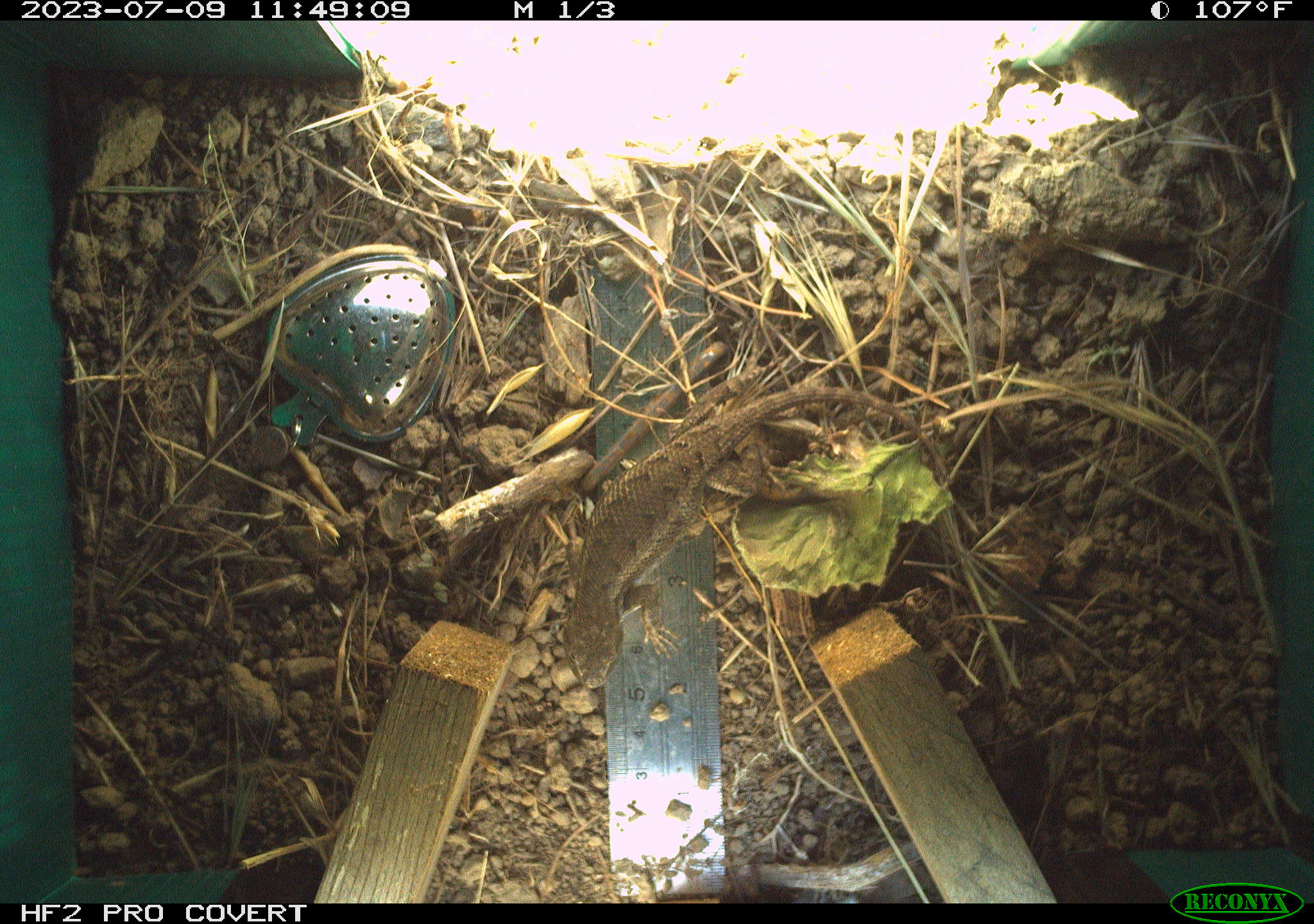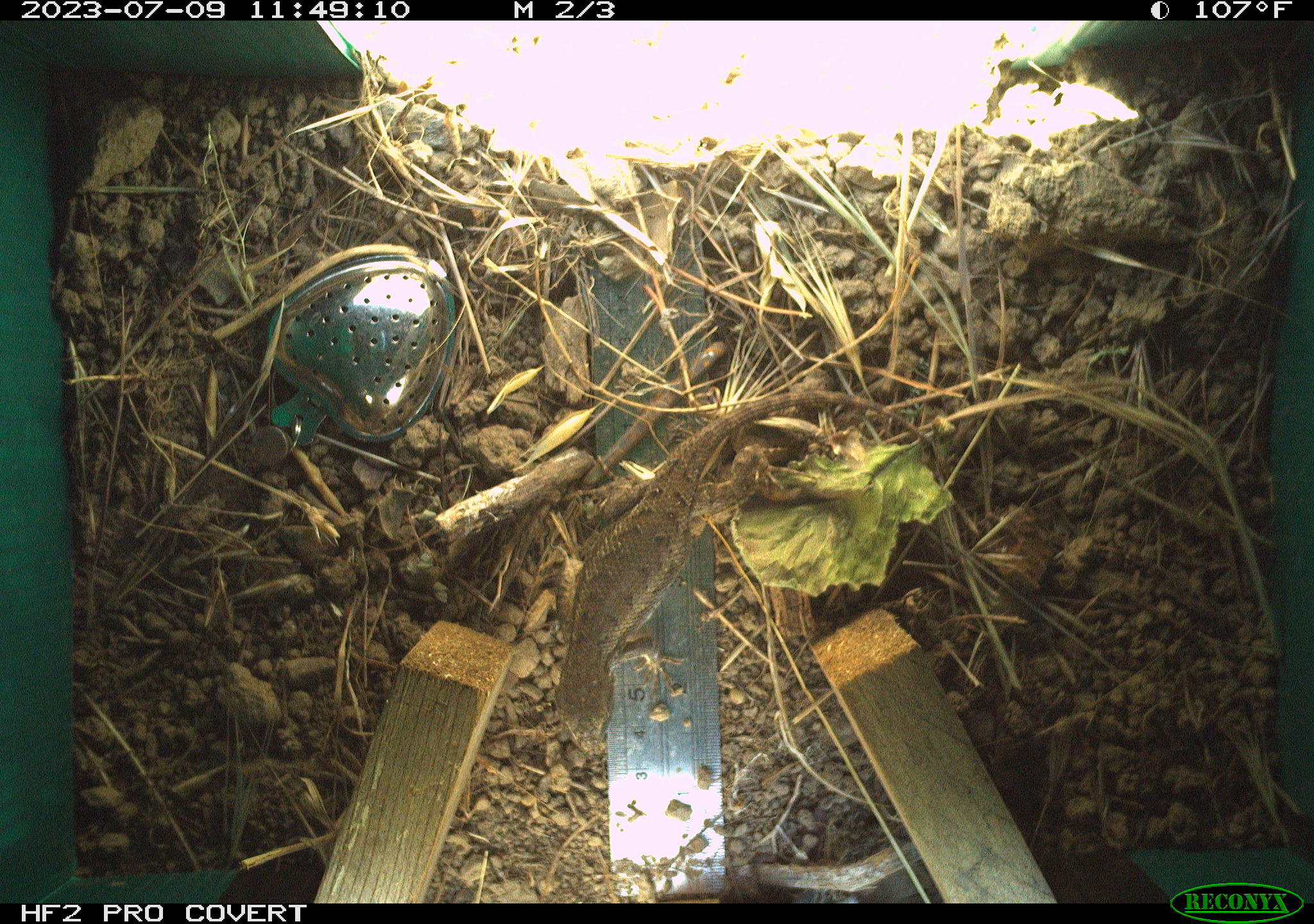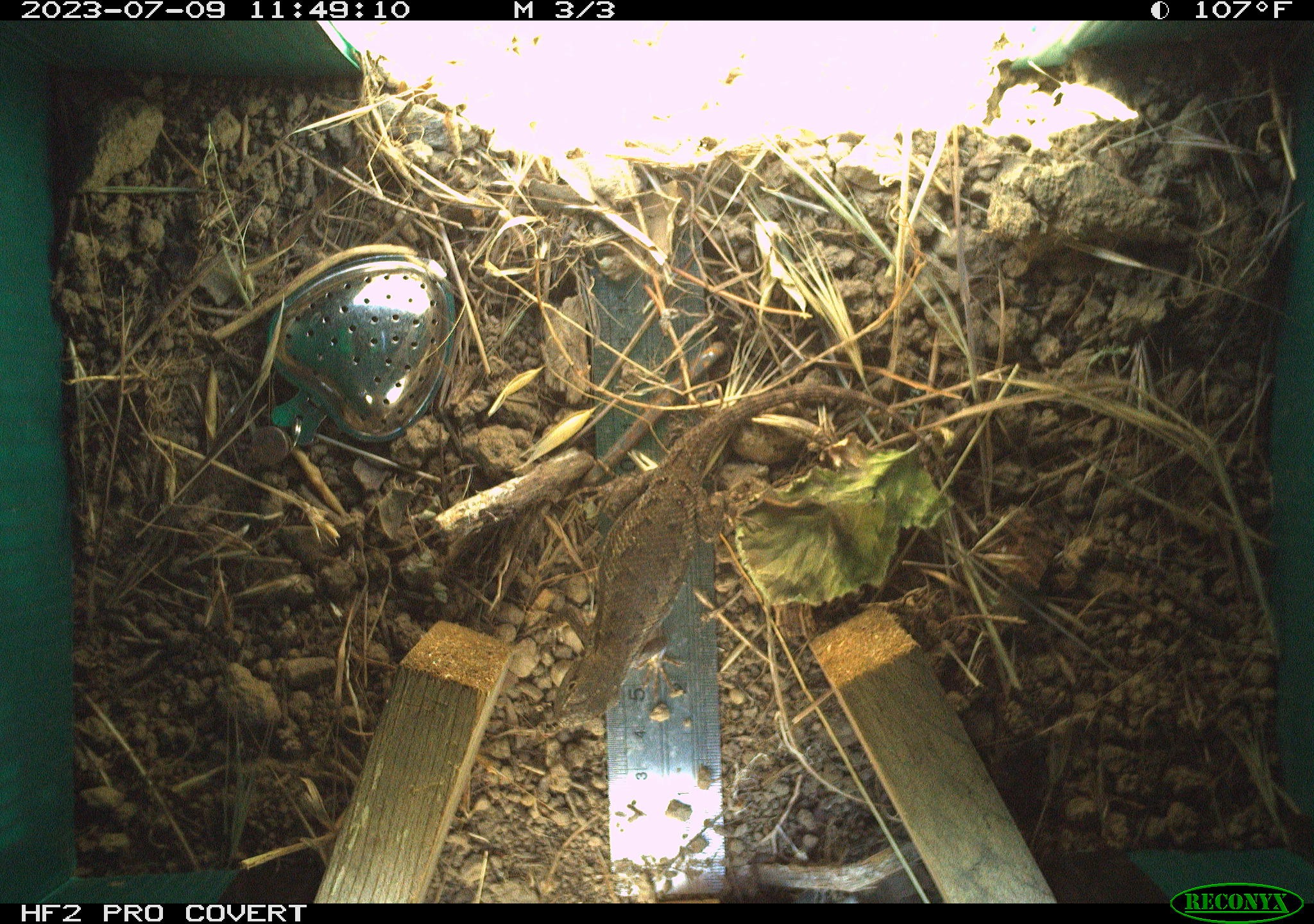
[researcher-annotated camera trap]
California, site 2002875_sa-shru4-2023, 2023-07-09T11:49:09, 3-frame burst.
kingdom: Animalia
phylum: Chordata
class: Reptilia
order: Squamata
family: Phrynosomatidae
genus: Sceloporus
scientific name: Sceloporus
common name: spiny lizards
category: sceloporus species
Sceloporus species (spiny lizards) (Sceloporus).